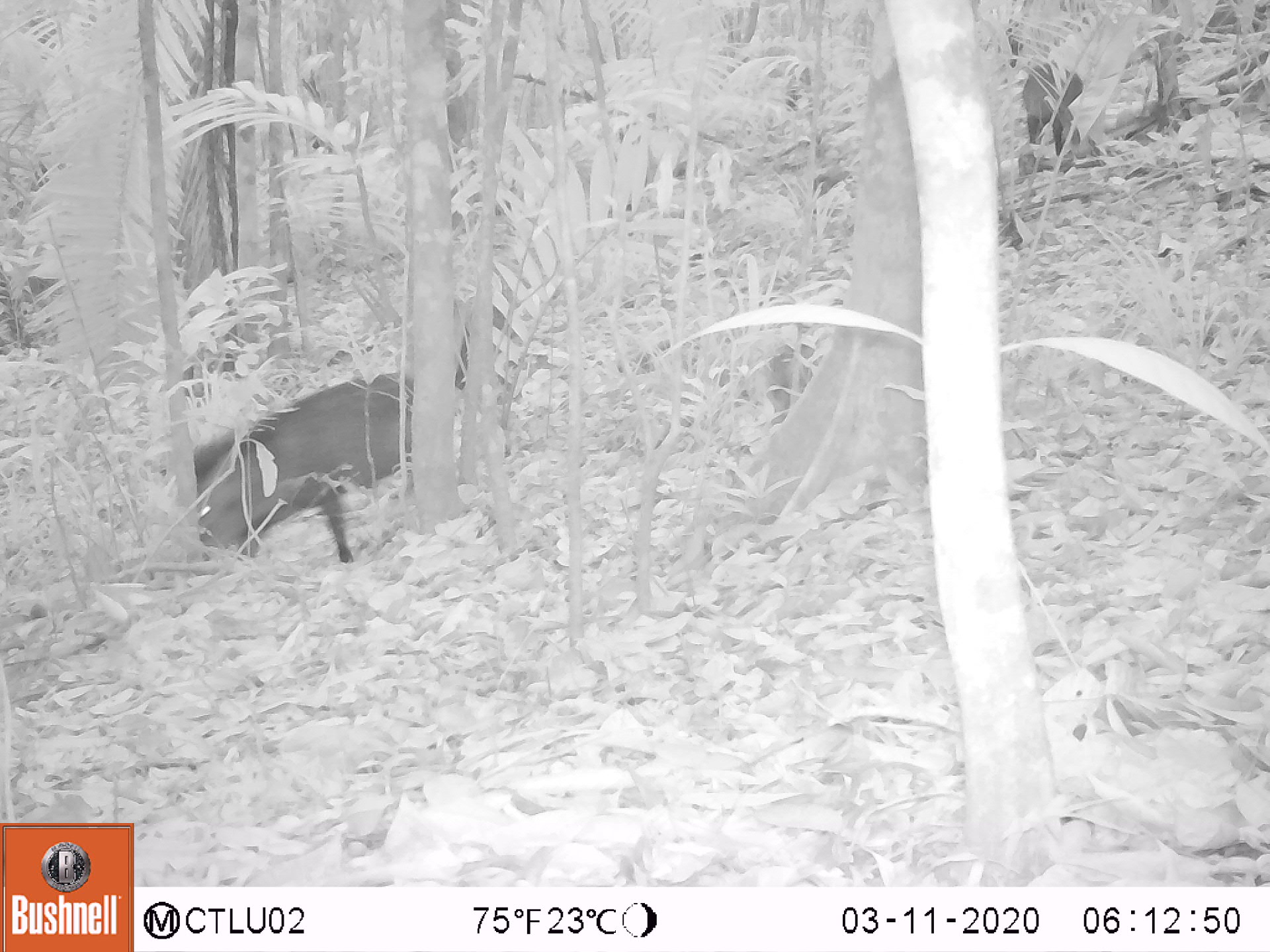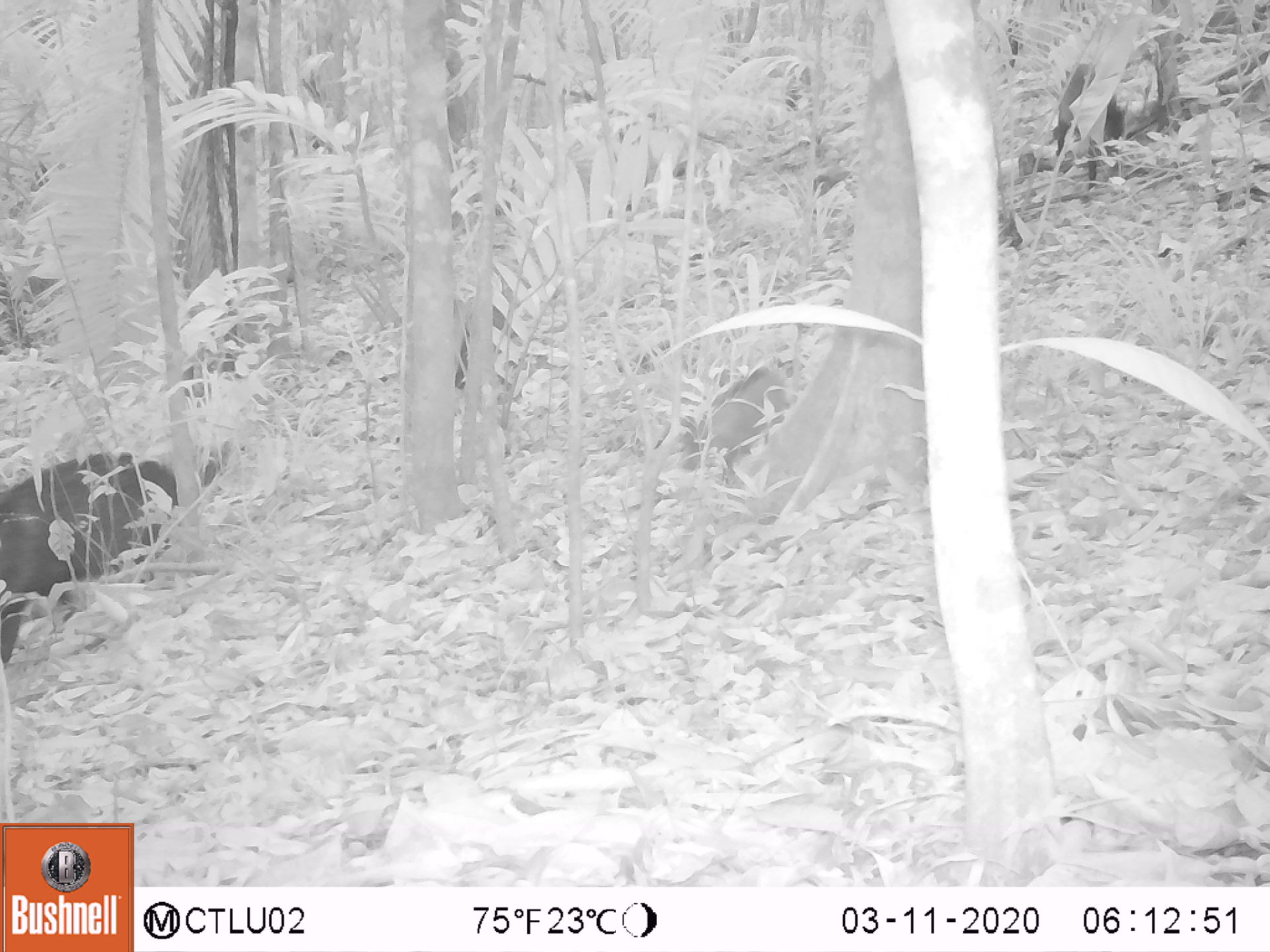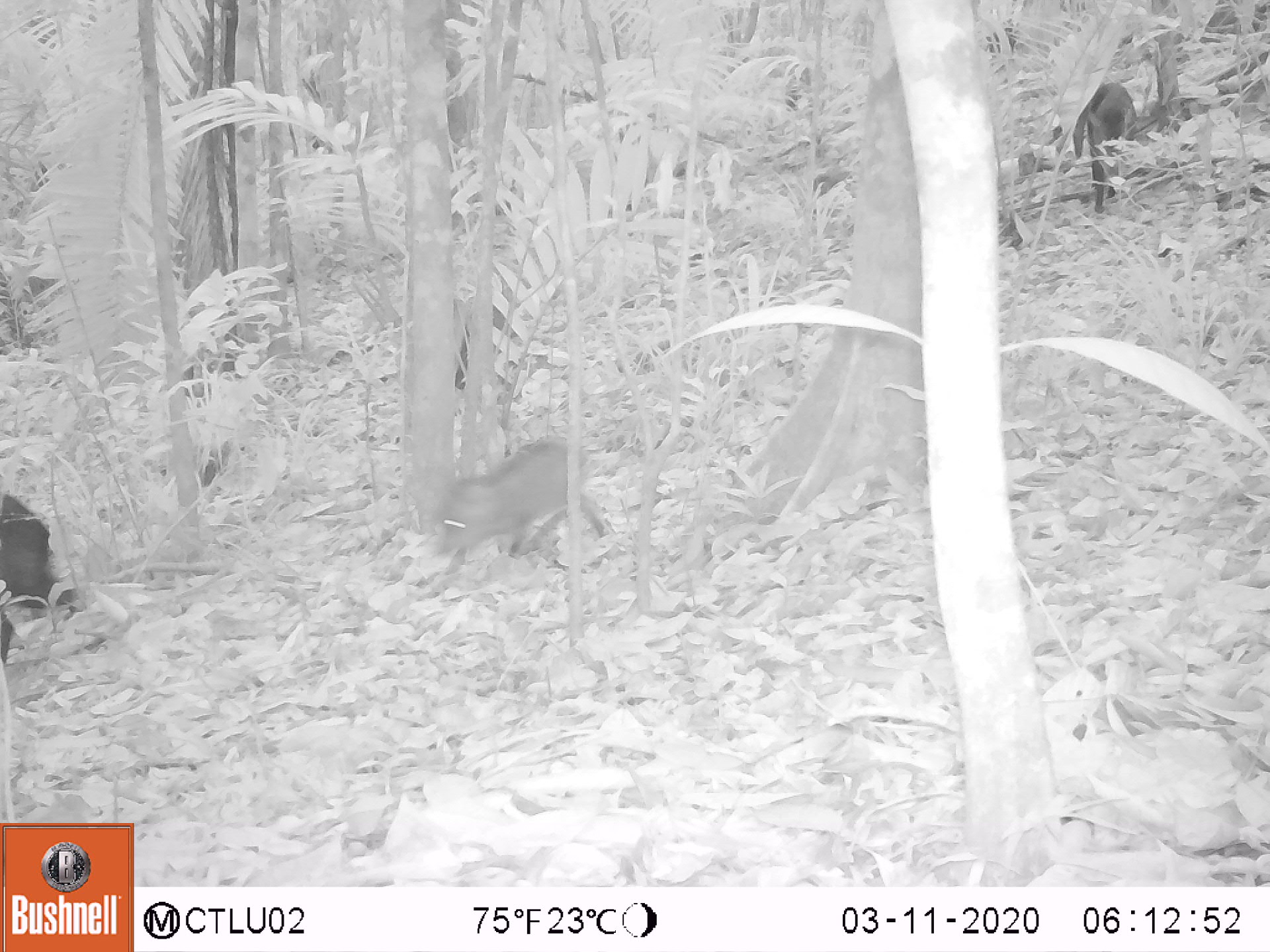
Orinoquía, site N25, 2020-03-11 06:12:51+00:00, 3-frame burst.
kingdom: Animalia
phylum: Chordata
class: Mammalia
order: Artiodactyla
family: Tayassuidae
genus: Pecari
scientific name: Pecari tajacu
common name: collared peccary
Collared peccary (Pecari tajacu).